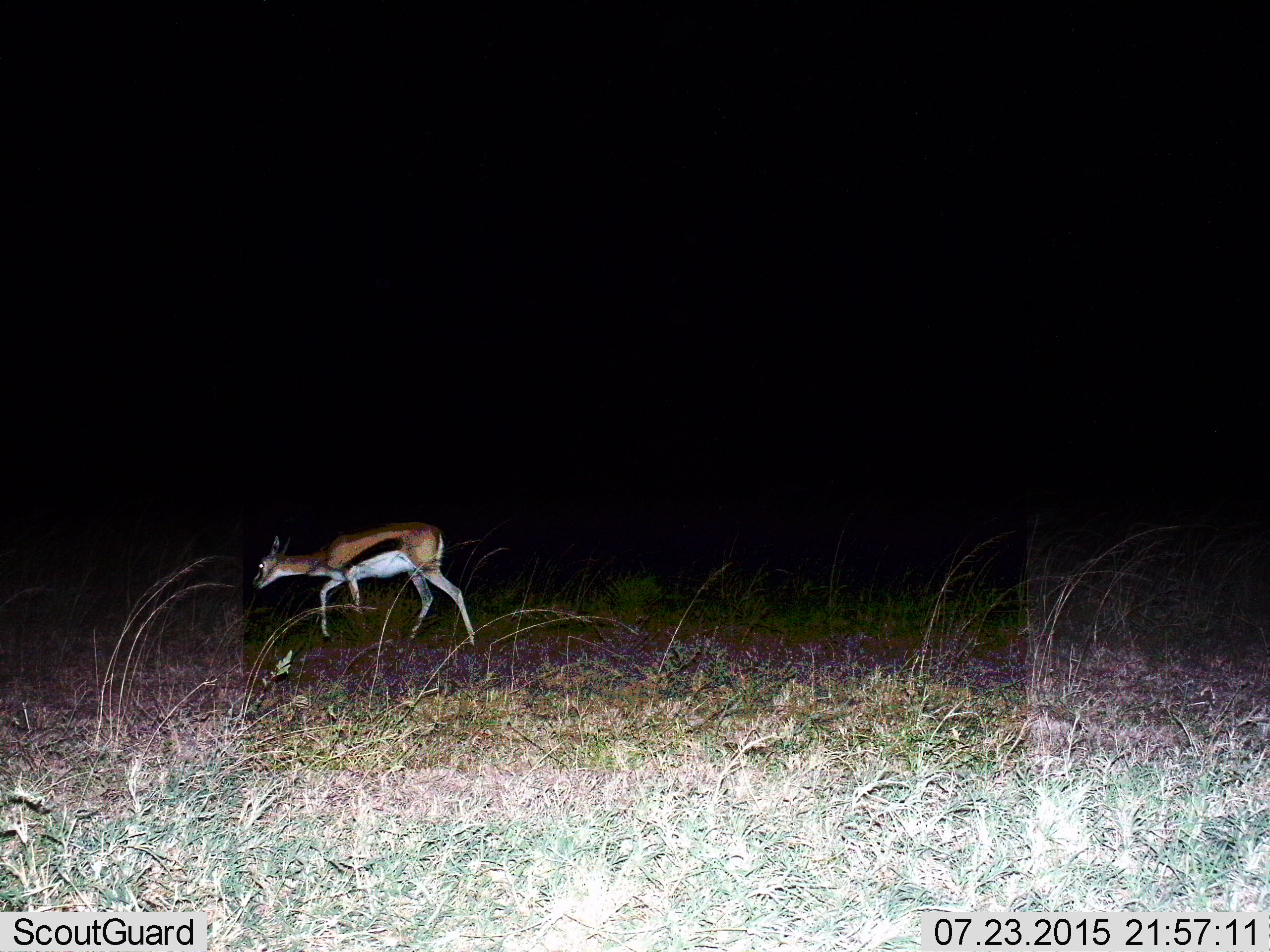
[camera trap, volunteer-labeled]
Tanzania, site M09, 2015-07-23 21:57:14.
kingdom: Animalia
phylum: Chordata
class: Mammalia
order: Artiodactyla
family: Bovidae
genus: Eudorcas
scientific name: Eudorcas thomsonii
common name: thomson's gazelle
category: gazellethomsons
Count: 1.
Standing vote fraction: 0%.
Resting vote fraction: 0%.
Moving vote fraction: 89%.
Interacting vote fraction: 0%.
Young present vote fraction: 11%.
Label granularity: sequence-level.